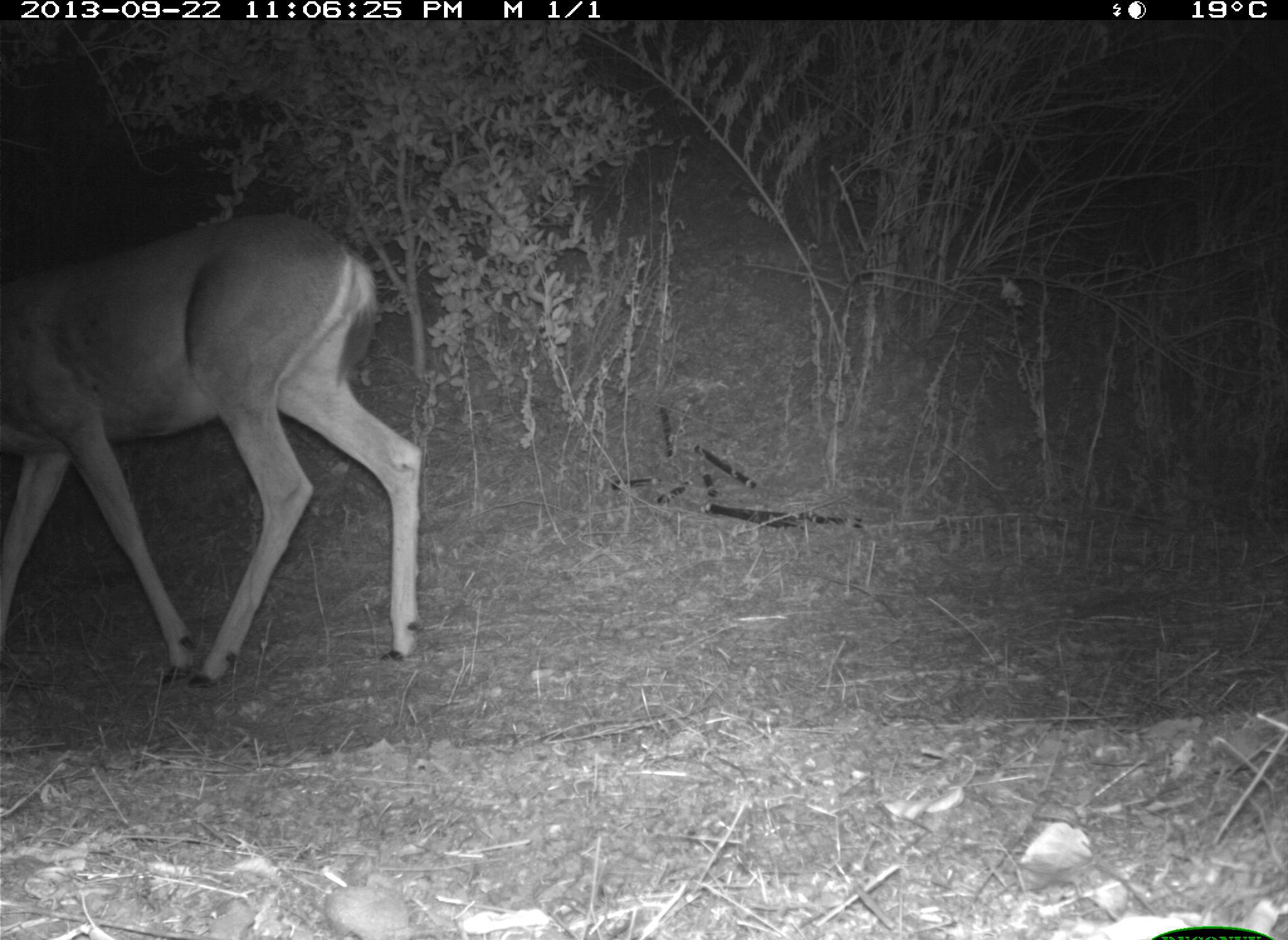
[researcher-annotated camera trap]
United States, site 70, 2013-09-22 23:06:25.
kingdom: Animalia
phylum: Chordata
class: Mammalia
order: Artiodactyla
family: Cervidae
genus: Odocoileus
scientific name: Odocoileus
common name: deer